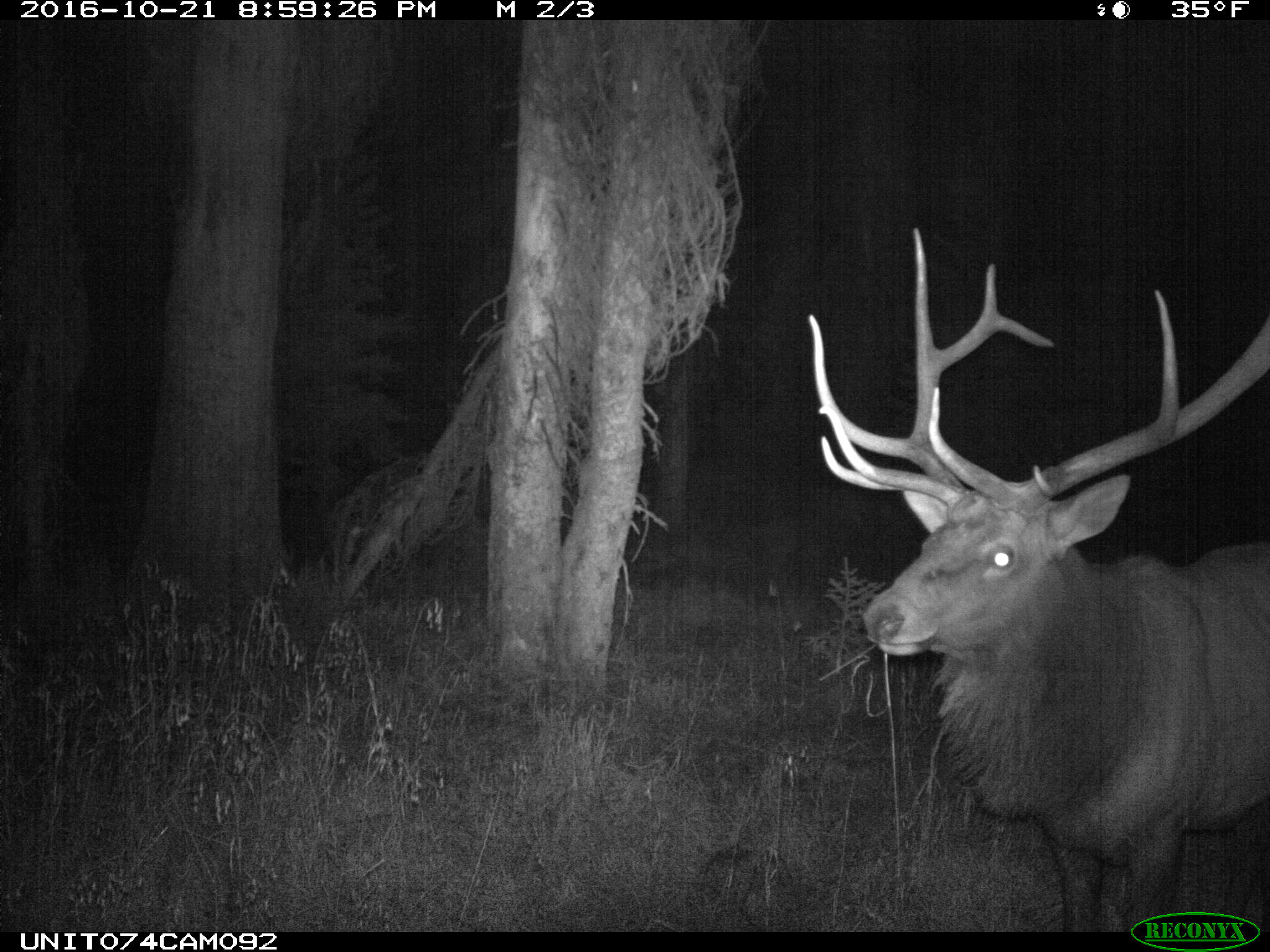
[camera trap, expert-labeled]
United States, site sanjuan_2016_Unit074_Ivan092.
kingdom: Animalia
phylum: Chordata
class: Mammalia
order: Artiodactyla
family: Cervidae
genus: Cervus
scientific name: Cervus elaphus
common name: red deer